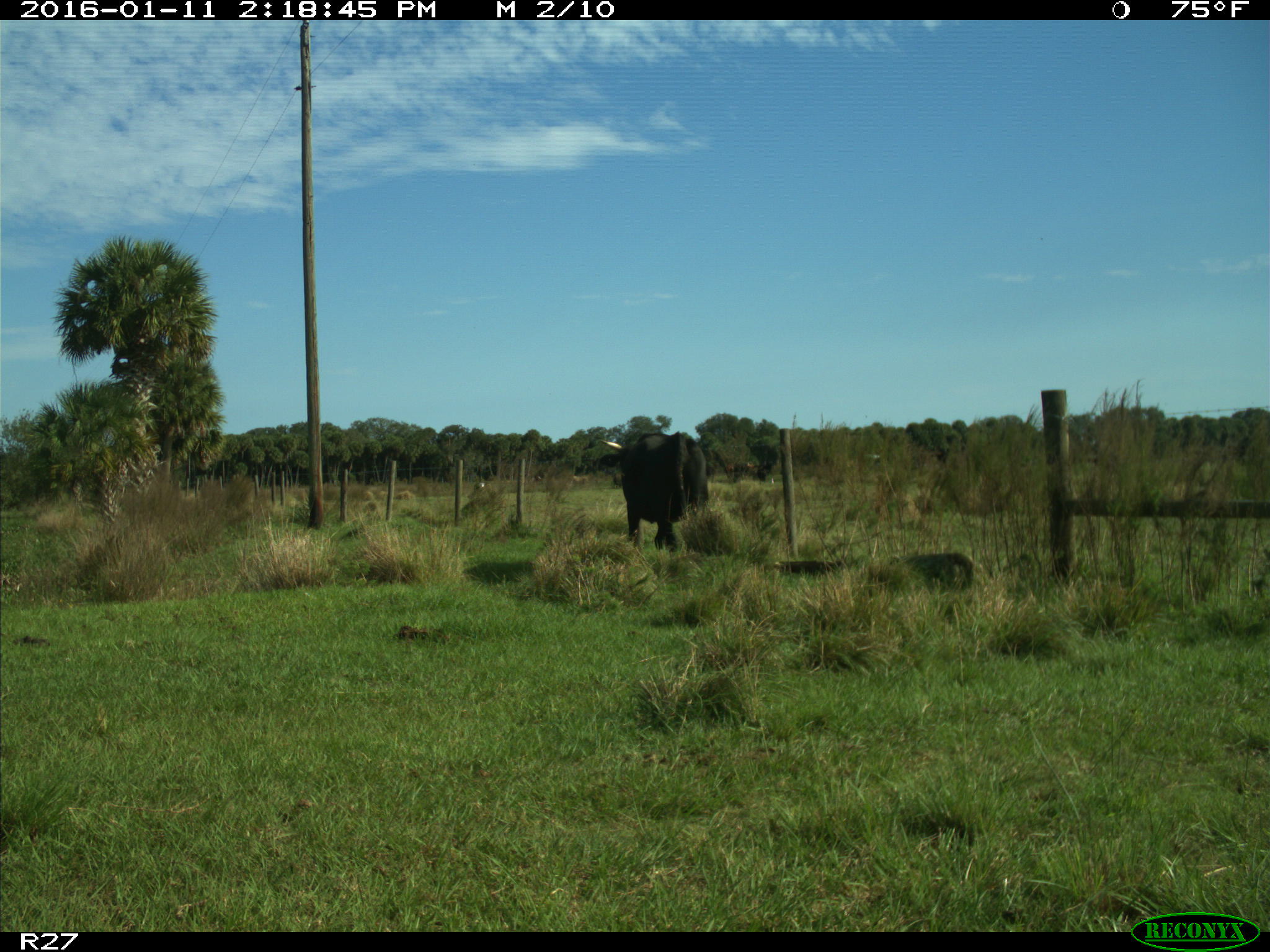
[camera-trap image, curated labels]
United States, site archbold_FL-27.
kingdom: Animalia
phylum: Chordata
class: Mammalia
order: Artiodactyla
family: Bovidae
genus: Bos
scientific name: Bos taurus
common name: domestic cow